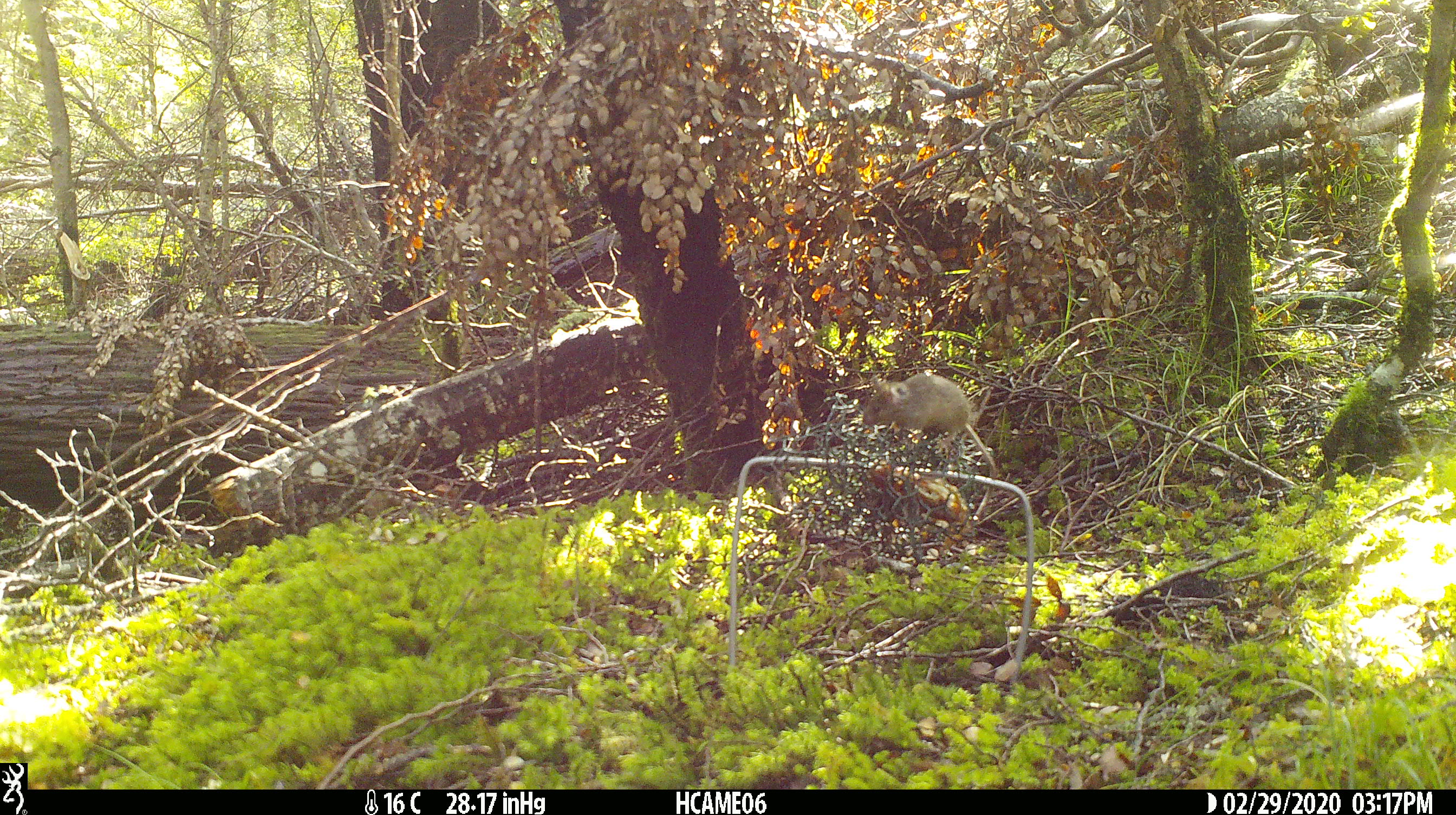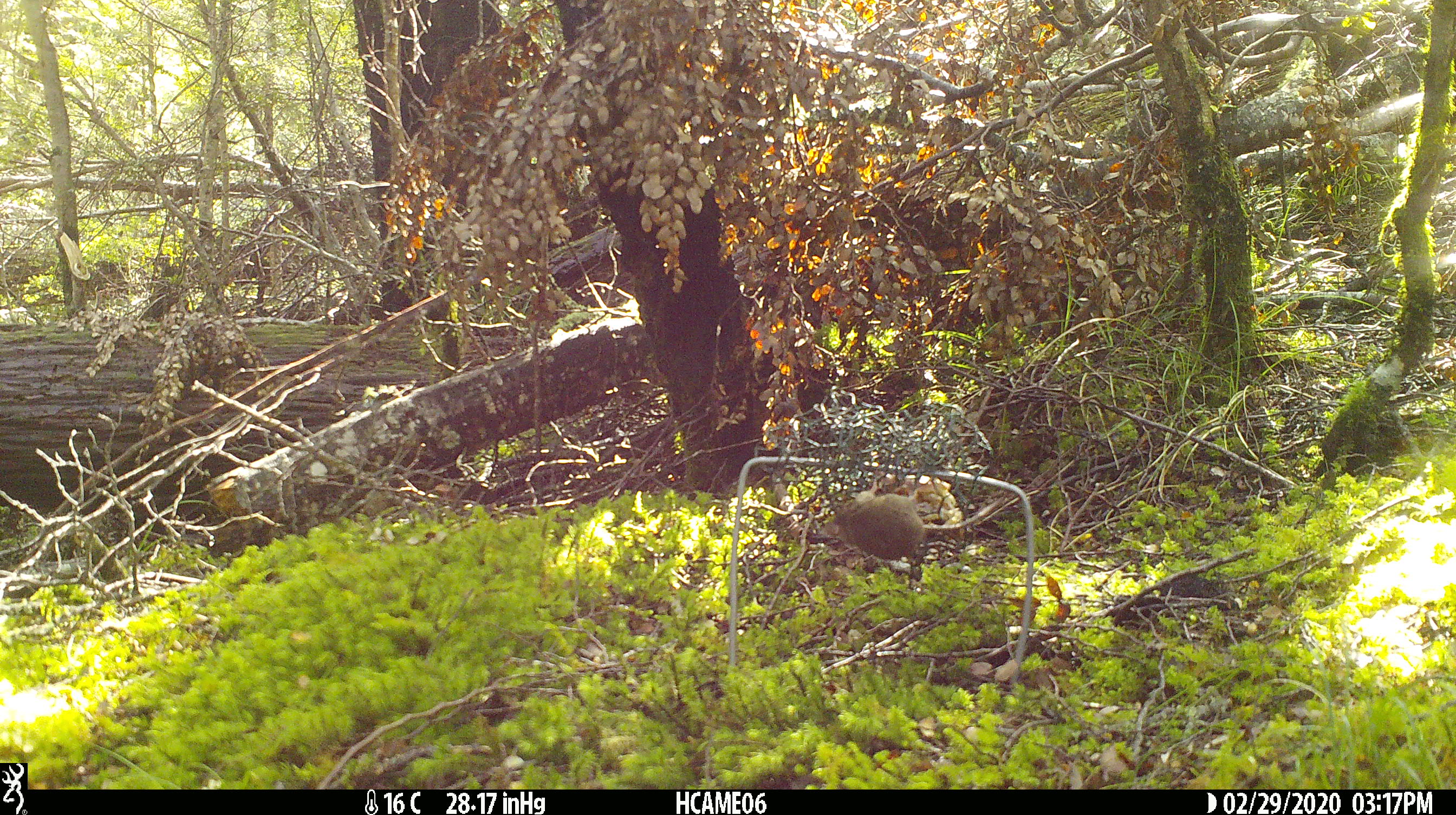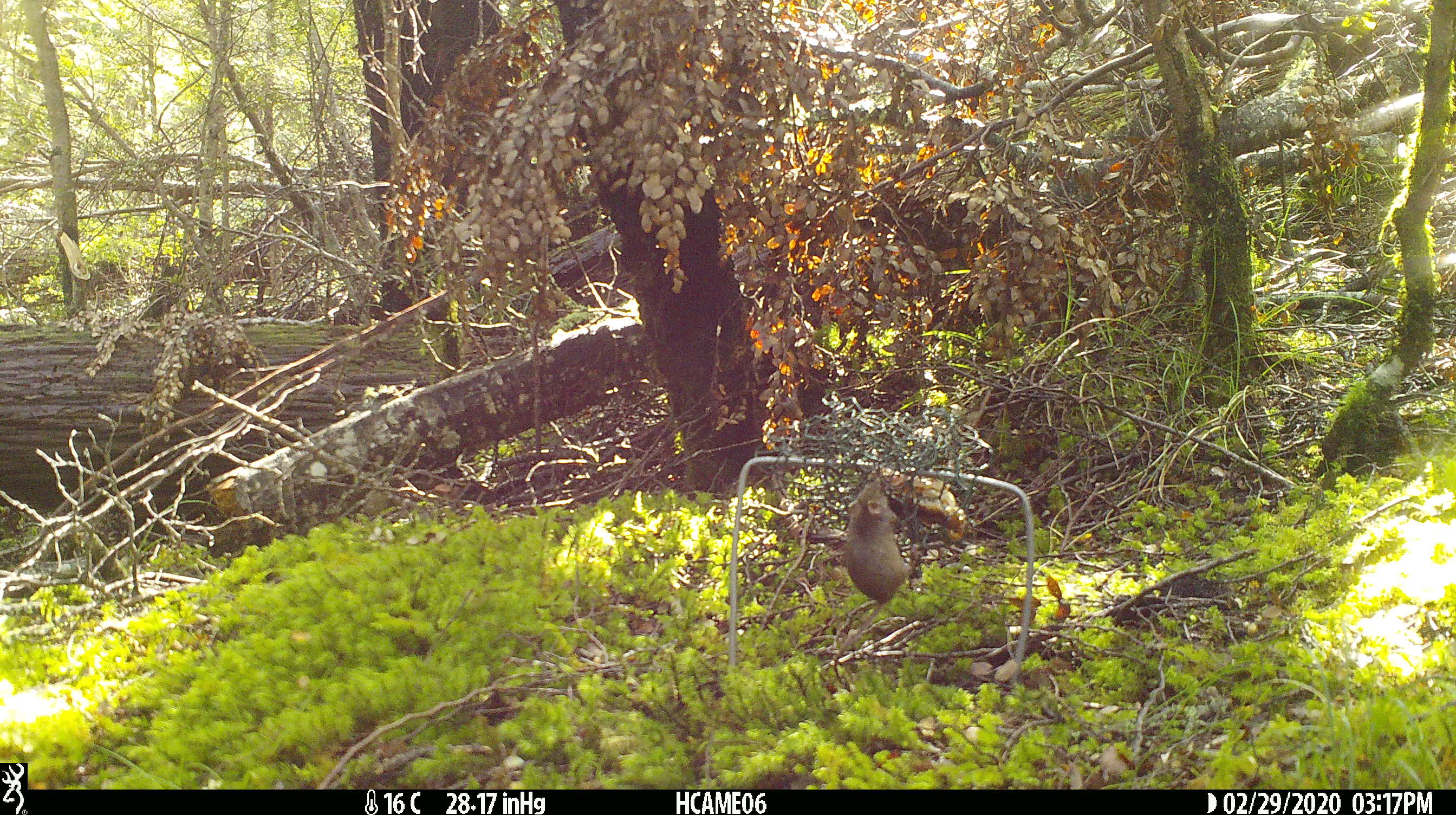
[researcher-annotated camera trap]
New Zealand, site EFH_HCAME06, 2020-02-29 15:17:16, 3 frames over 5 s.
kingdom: Animalia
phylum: Chordata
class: Mammalia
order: Rodentia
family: Muridae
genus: Mus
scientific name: Mus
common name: mouse